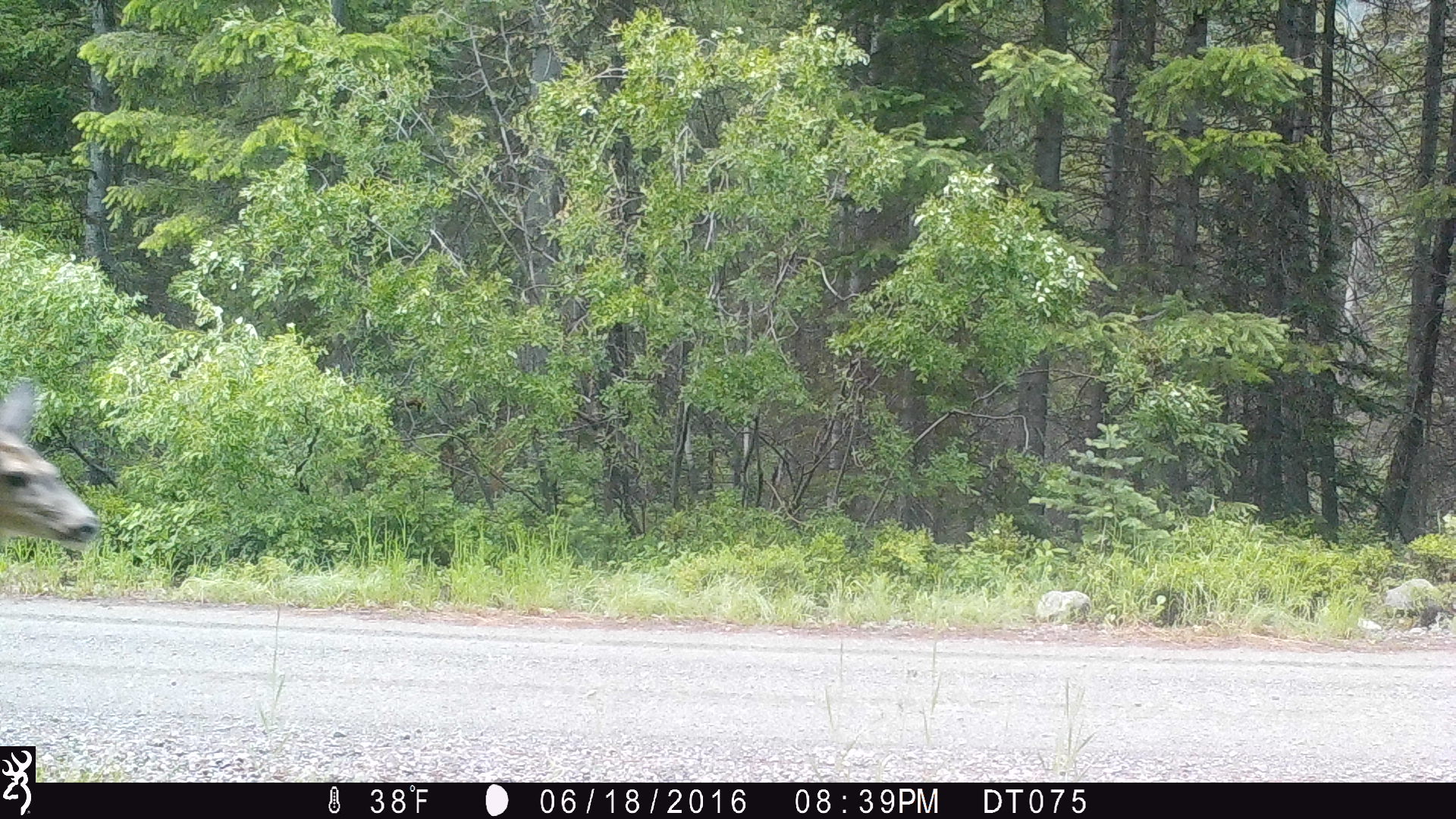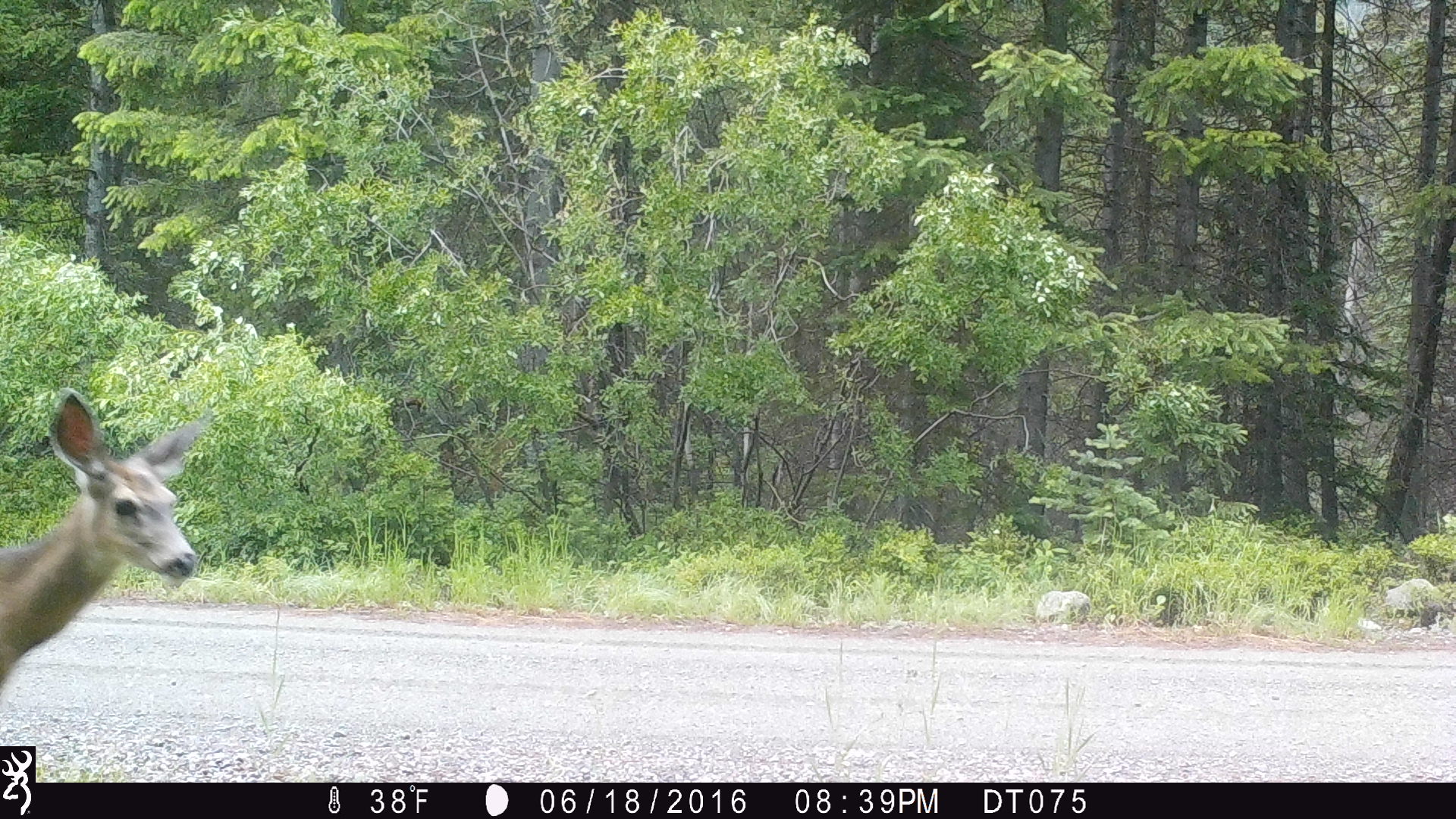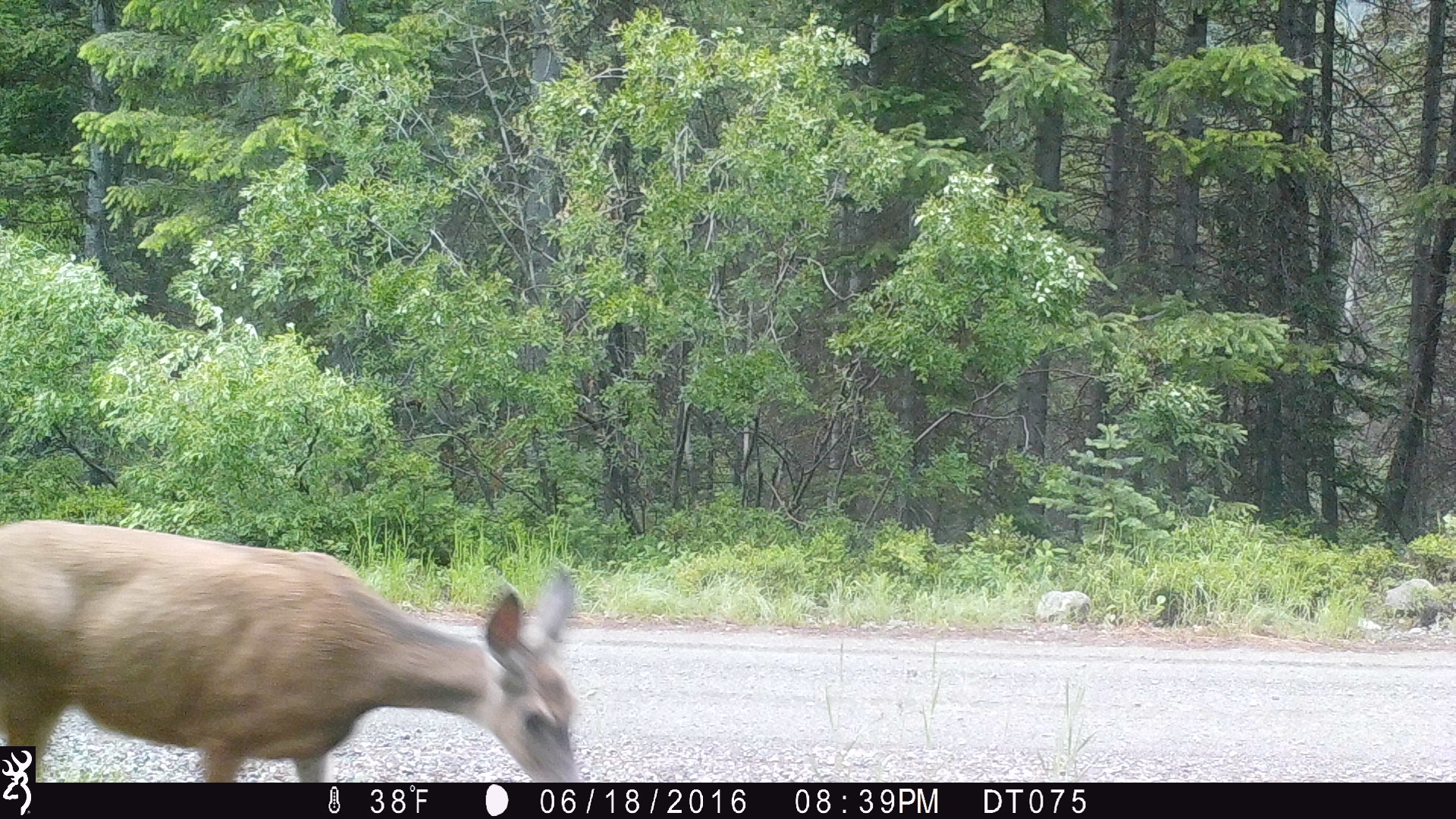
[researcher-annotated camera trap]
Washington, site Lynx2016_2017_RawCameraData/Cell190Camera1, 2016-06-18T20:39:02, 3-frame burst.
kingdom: Animalia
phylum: Chordata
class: Mammalia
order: Artiodactyla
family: Cervidae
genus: Odocoileus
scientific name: Odocoileus hemionus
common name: mule deer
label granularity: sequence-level